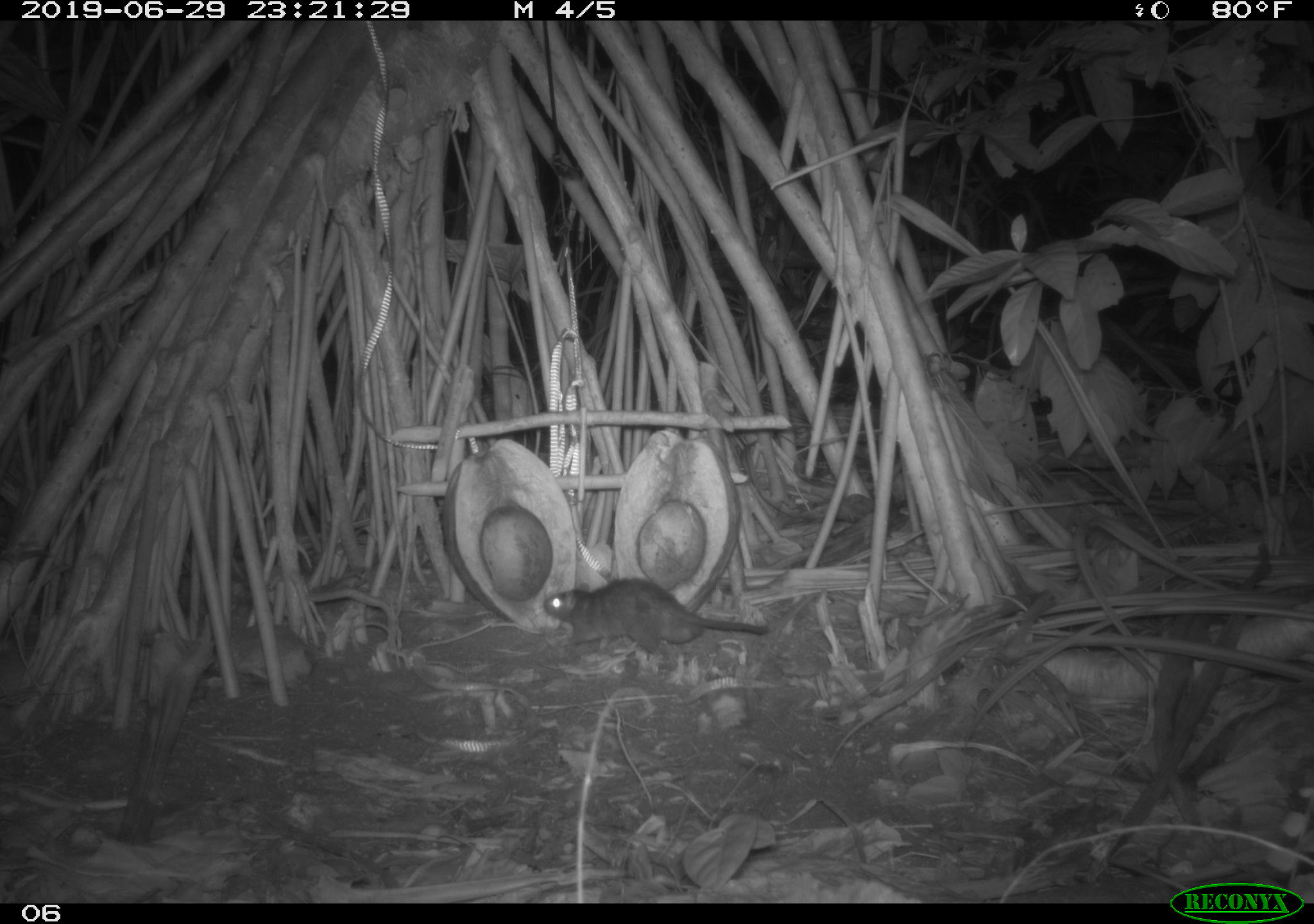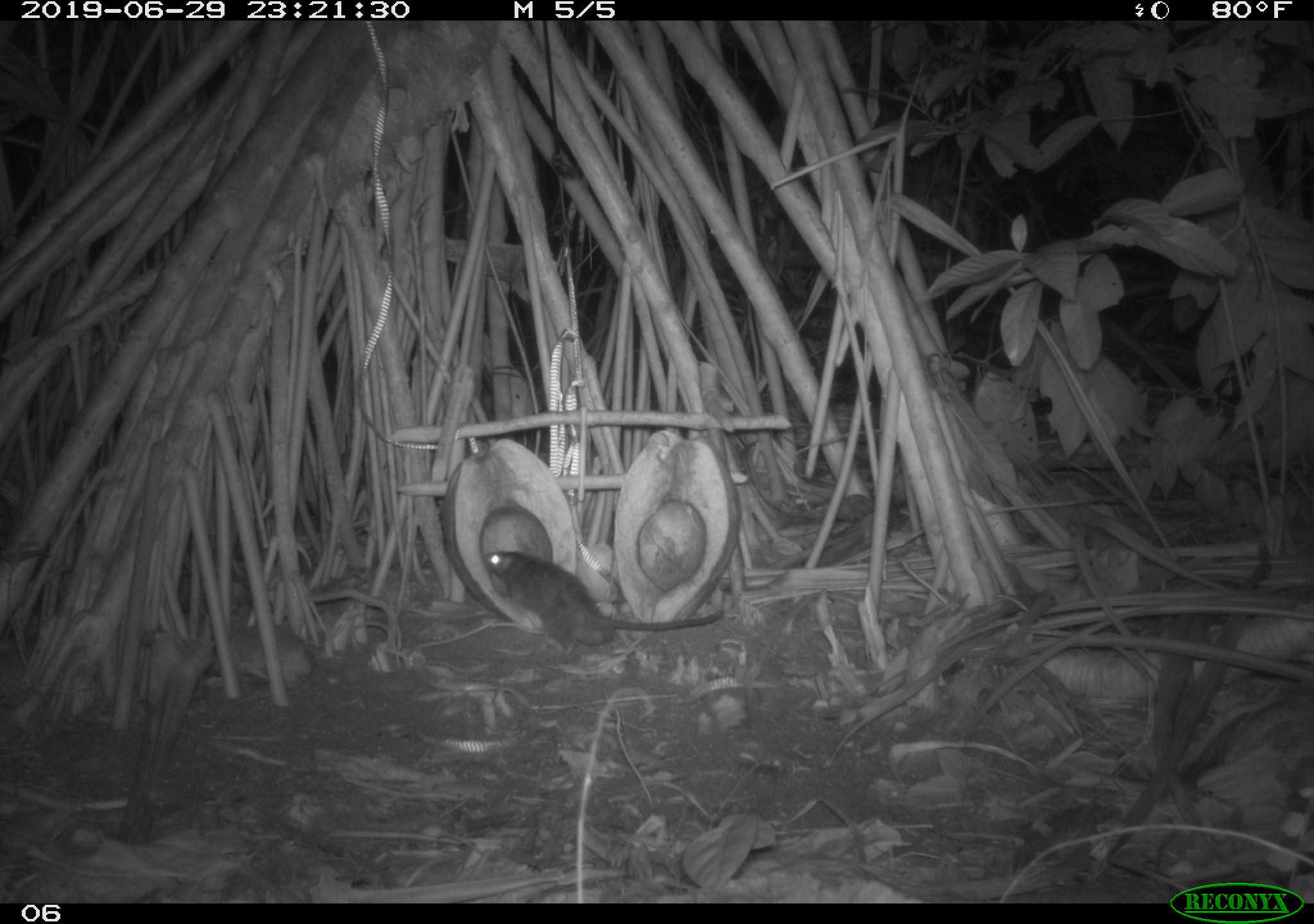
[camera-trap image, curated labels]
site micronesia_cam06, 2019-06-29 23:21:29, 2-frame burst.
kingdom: Animalia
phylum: Chordata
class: Mammalia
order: Rodentia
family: Muridae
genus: Rattus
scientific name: Rattus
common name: rat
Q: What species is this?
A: Rat (Rattus).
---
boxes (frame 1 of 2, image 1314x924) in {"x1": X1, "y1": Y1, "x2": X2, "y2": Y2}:
rat: {"x1": 541, "y1": 580, "x2": 771, "y2": 658}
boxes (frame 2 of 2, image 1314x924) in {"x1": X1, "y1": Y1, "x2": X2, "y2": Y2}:
rat: {"x1": 476, "y1": 547, "x2": 720, "y2": 651}